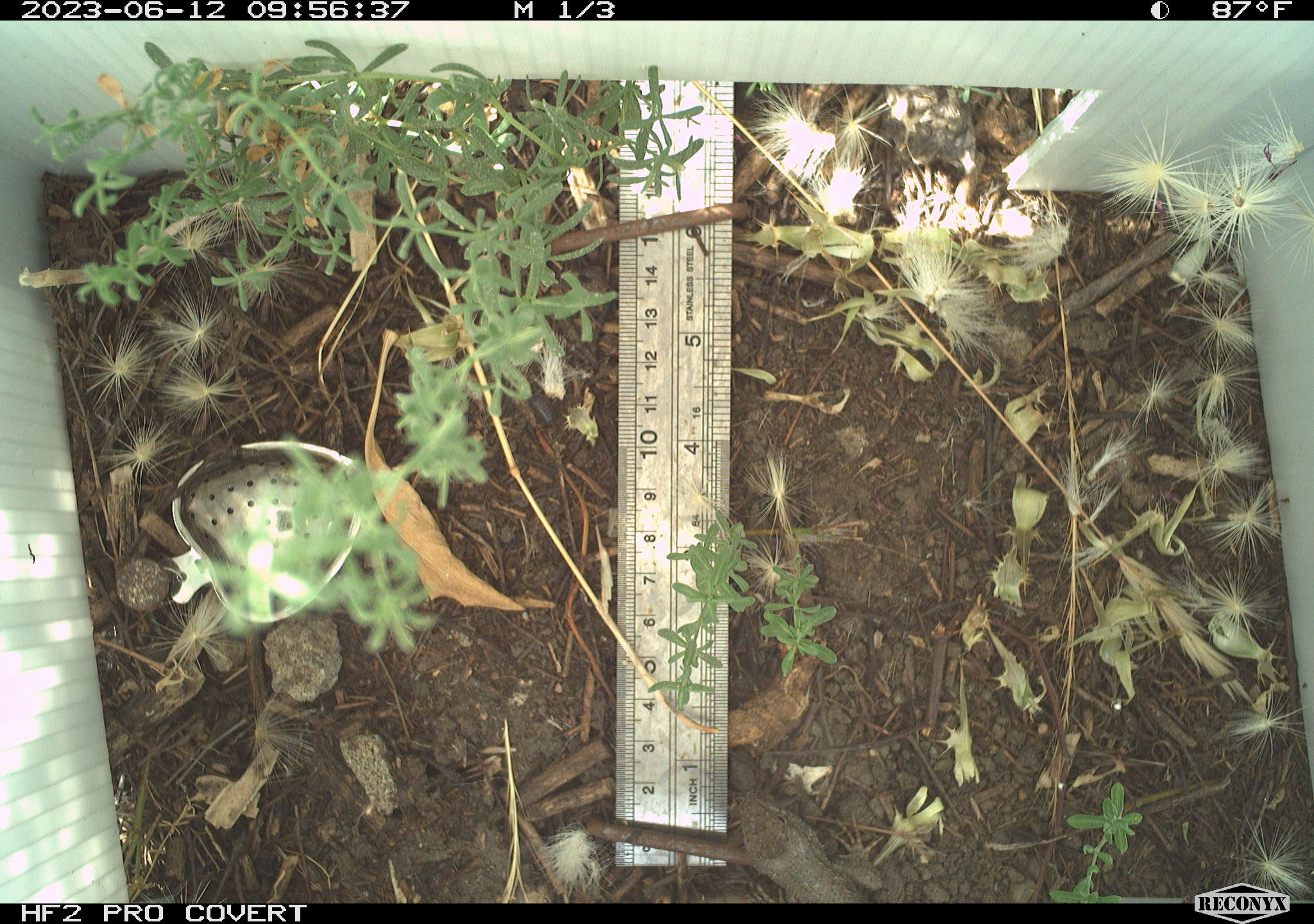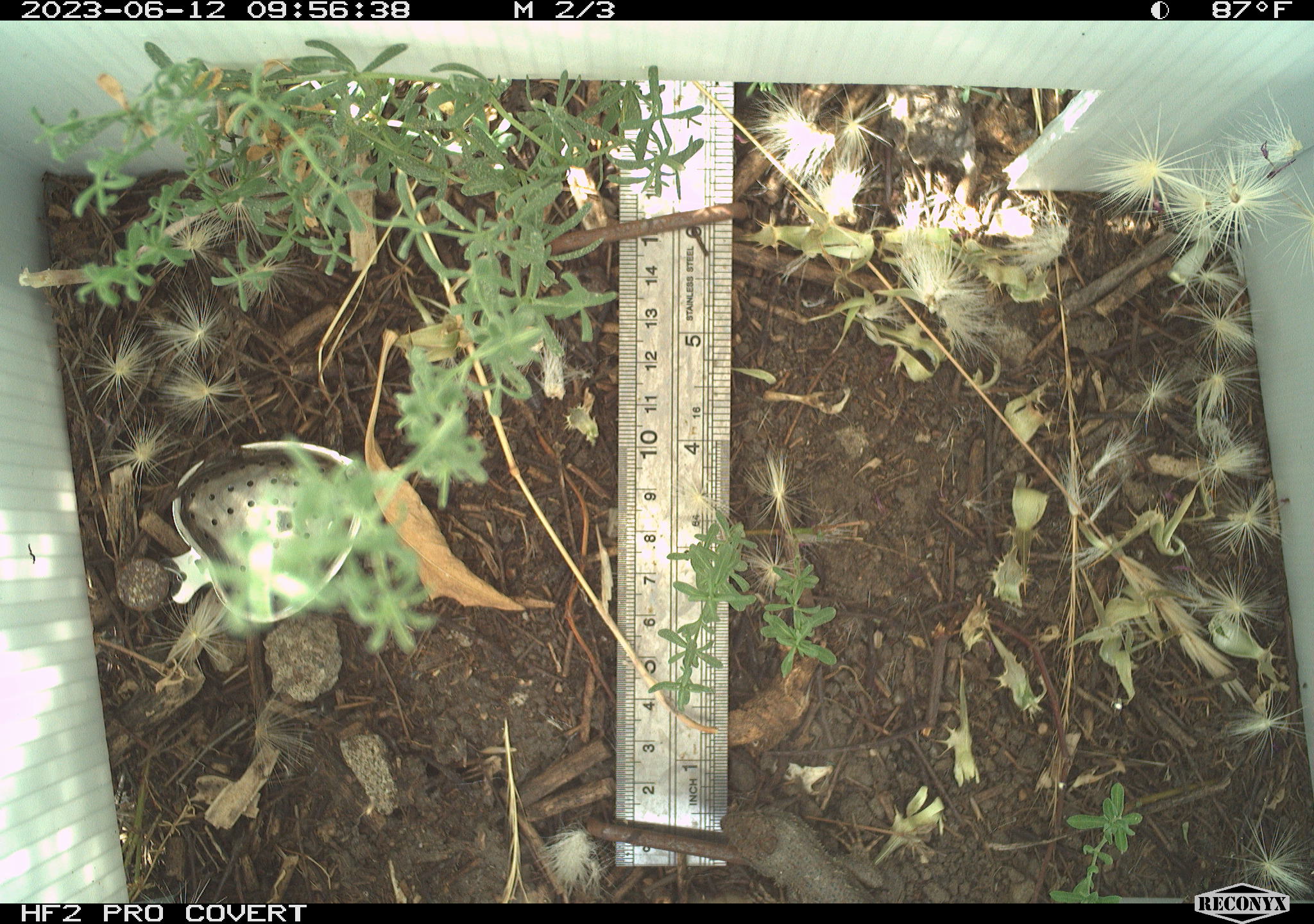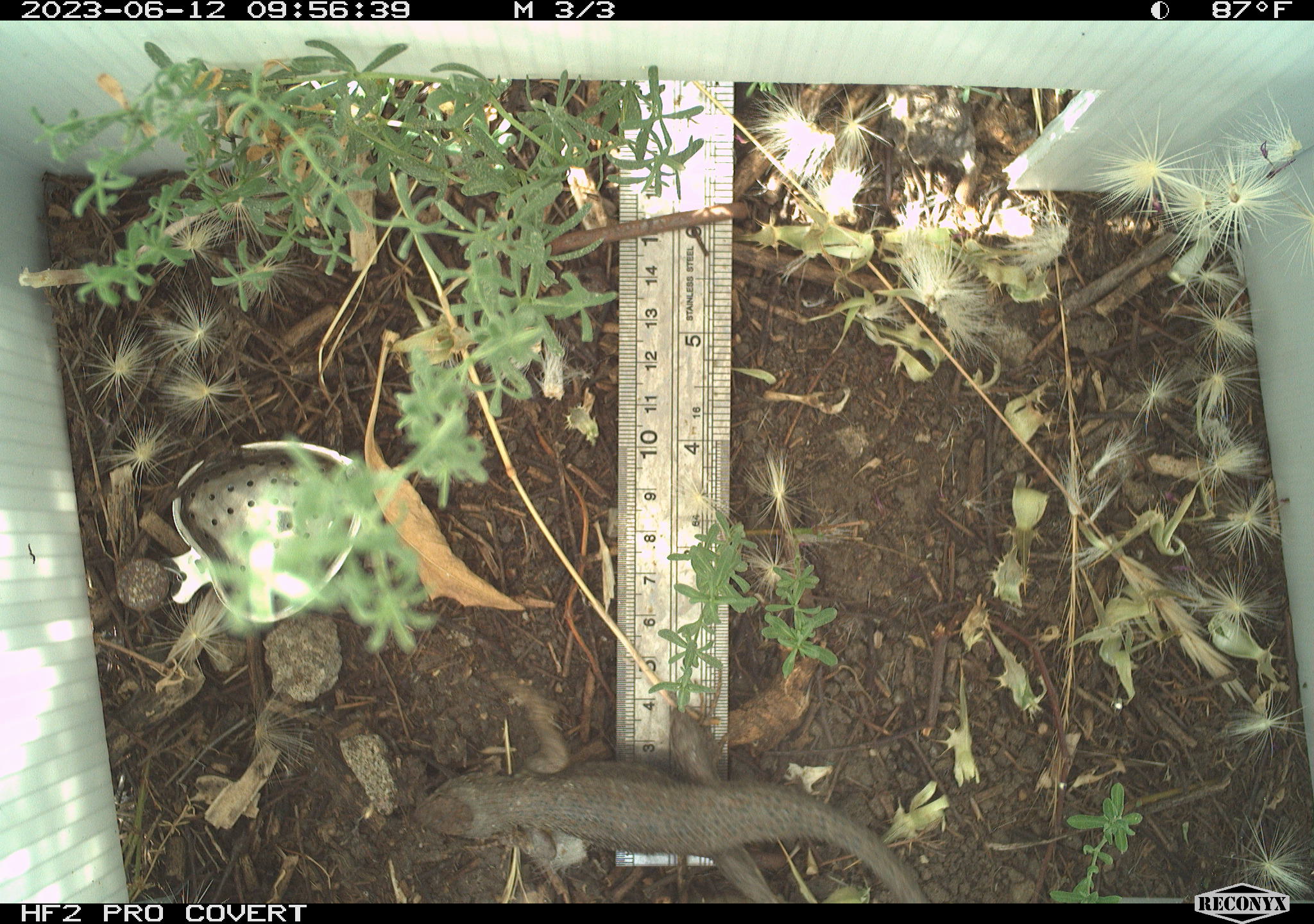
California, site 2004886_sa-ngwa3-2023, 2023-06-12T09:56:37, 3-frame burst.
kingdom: Animalia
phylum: Chordata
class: Reptilia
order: Squamata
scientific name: Squamata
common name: lizards and snakes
Lizards and snakes (Squamata).